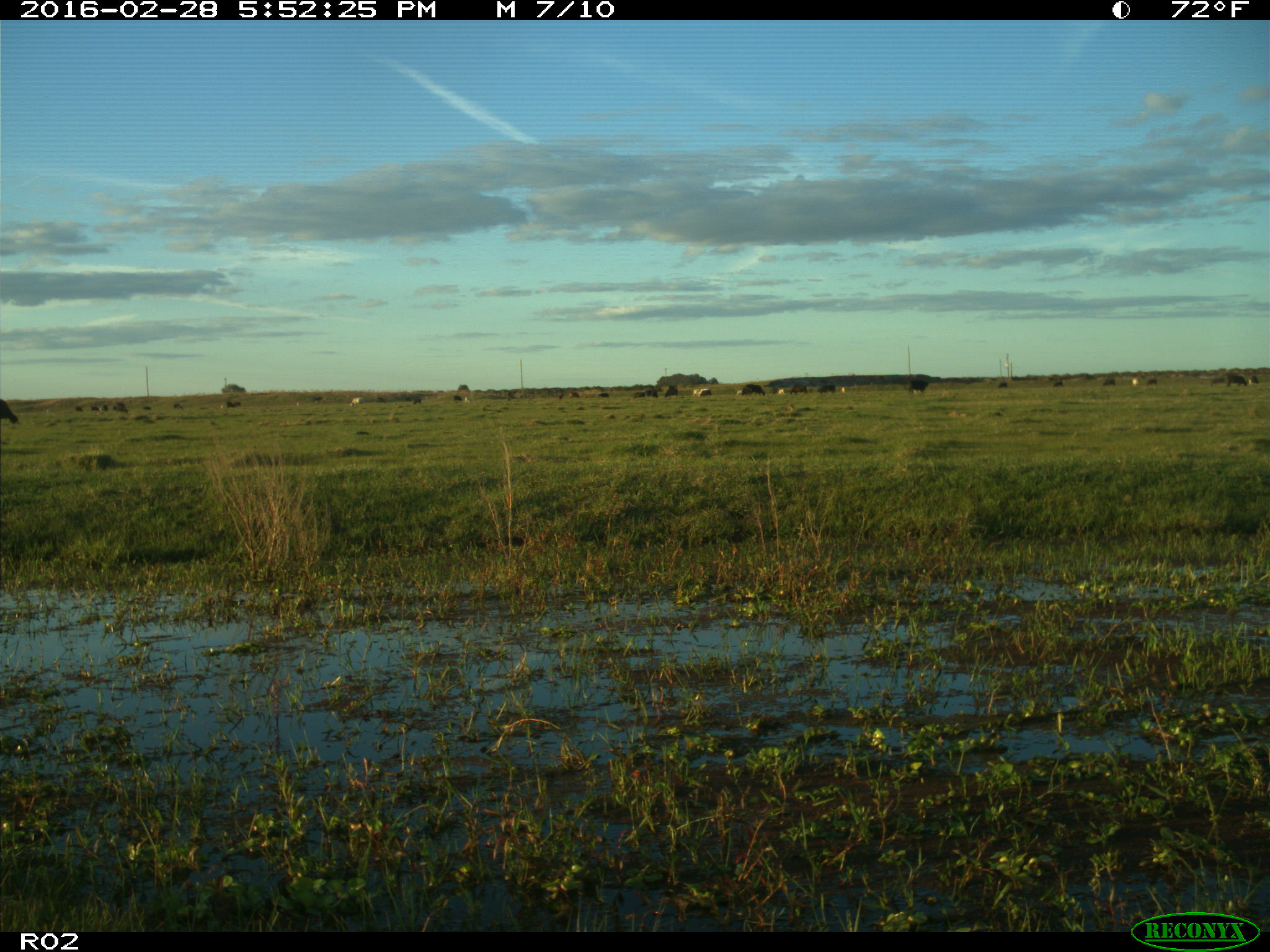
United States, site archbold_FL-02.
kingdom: Animalia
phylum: Chordata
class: Mammalia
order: Artiodactyla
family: Bovidae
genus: Bos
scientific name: Bos taurus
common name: domestic cow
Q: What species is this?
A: Bos taurus (domestic cow).